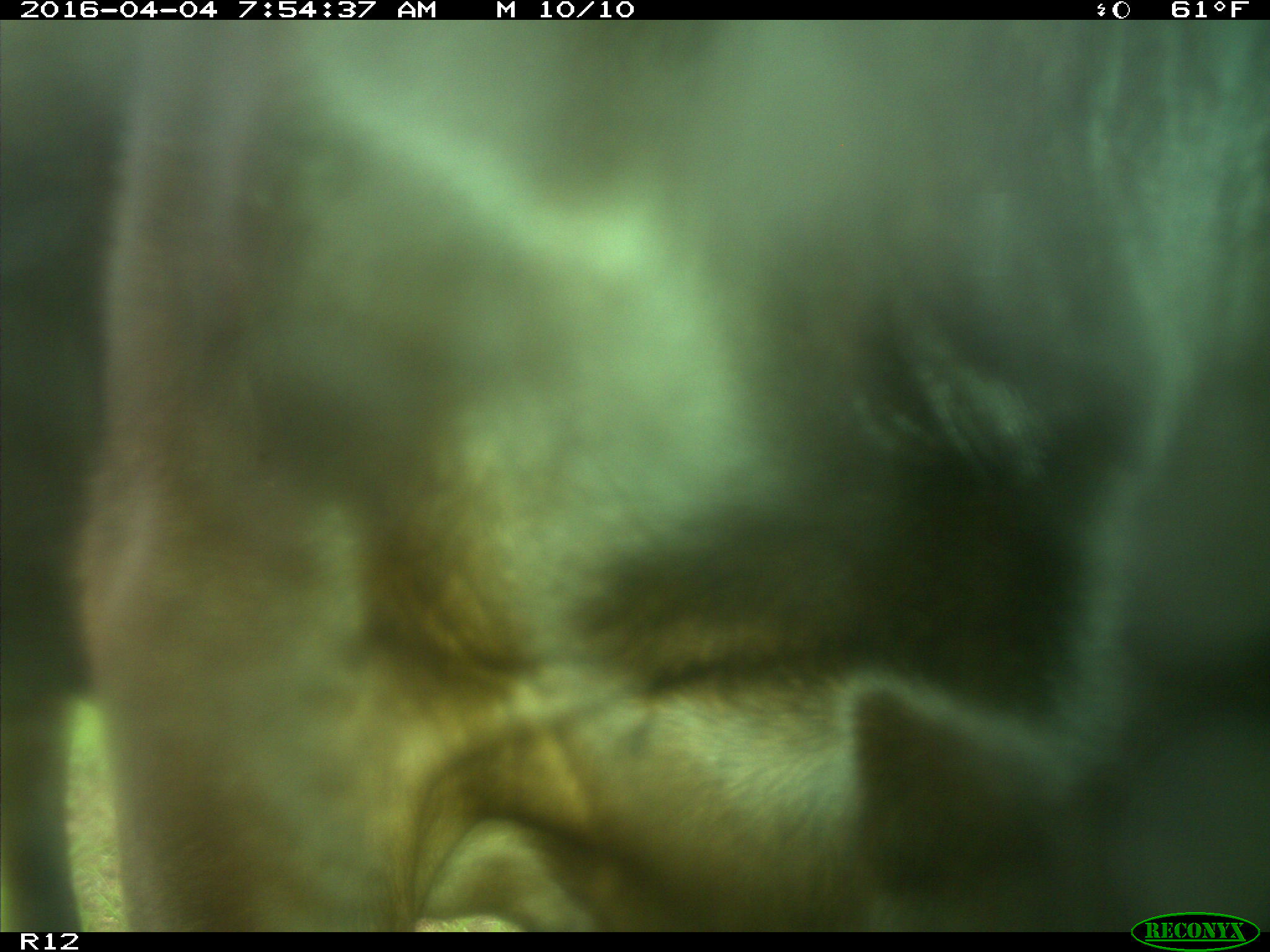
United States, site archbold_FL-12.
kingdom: Animalia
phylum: Chordata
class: Mammalia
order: Artiodactyla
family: Bovidae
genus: Bos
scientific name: Bos taurus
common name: domestic cow